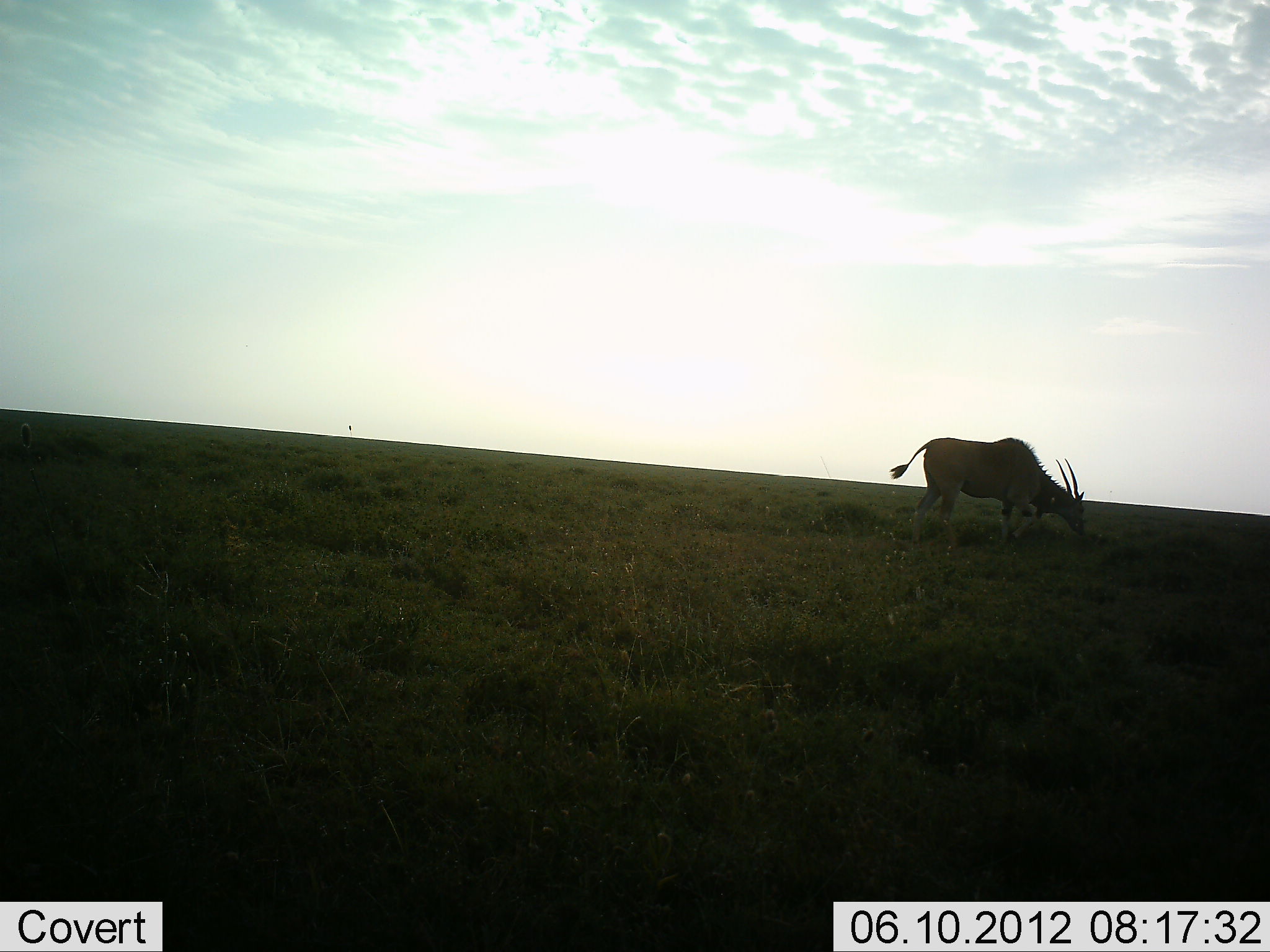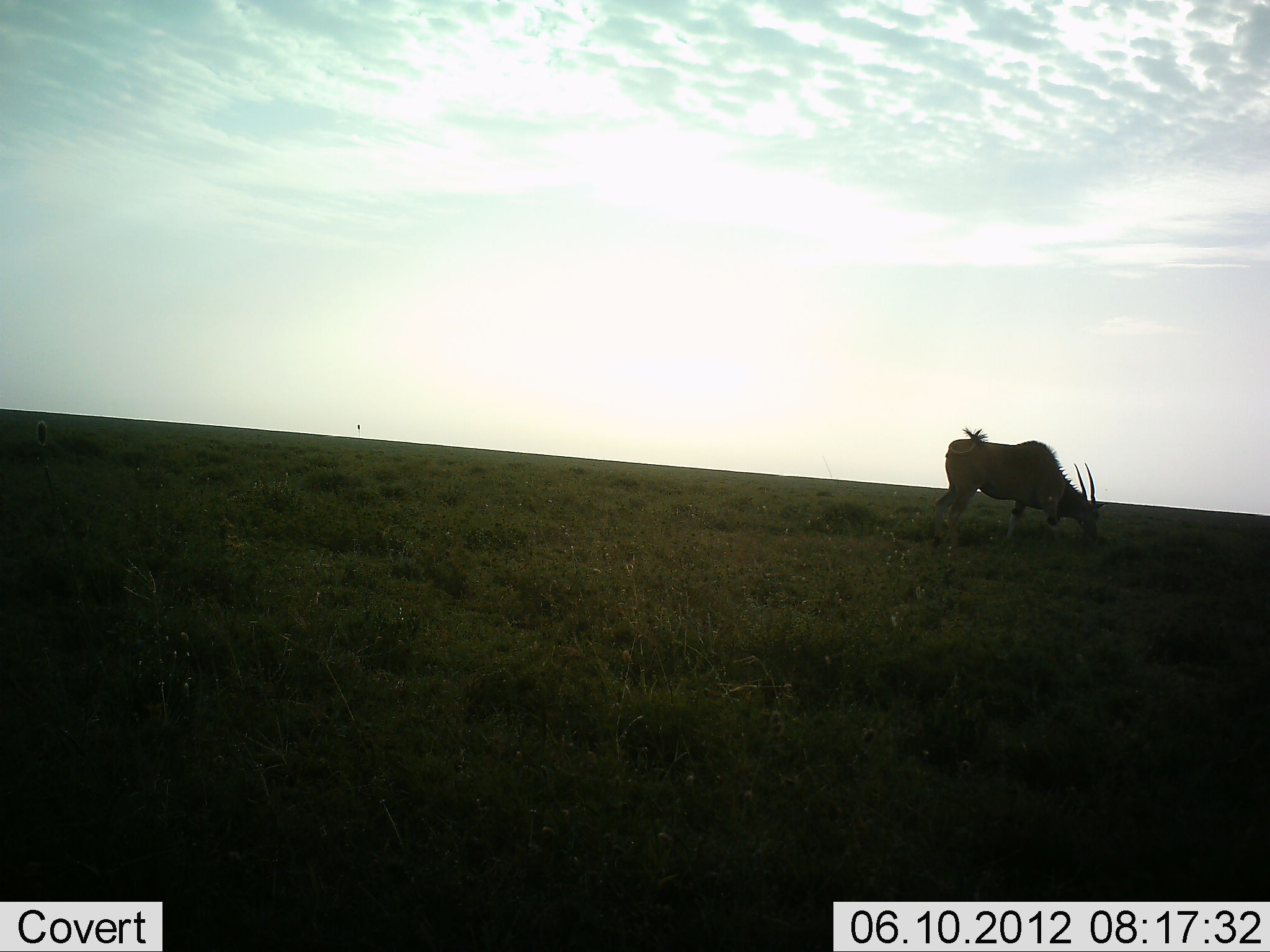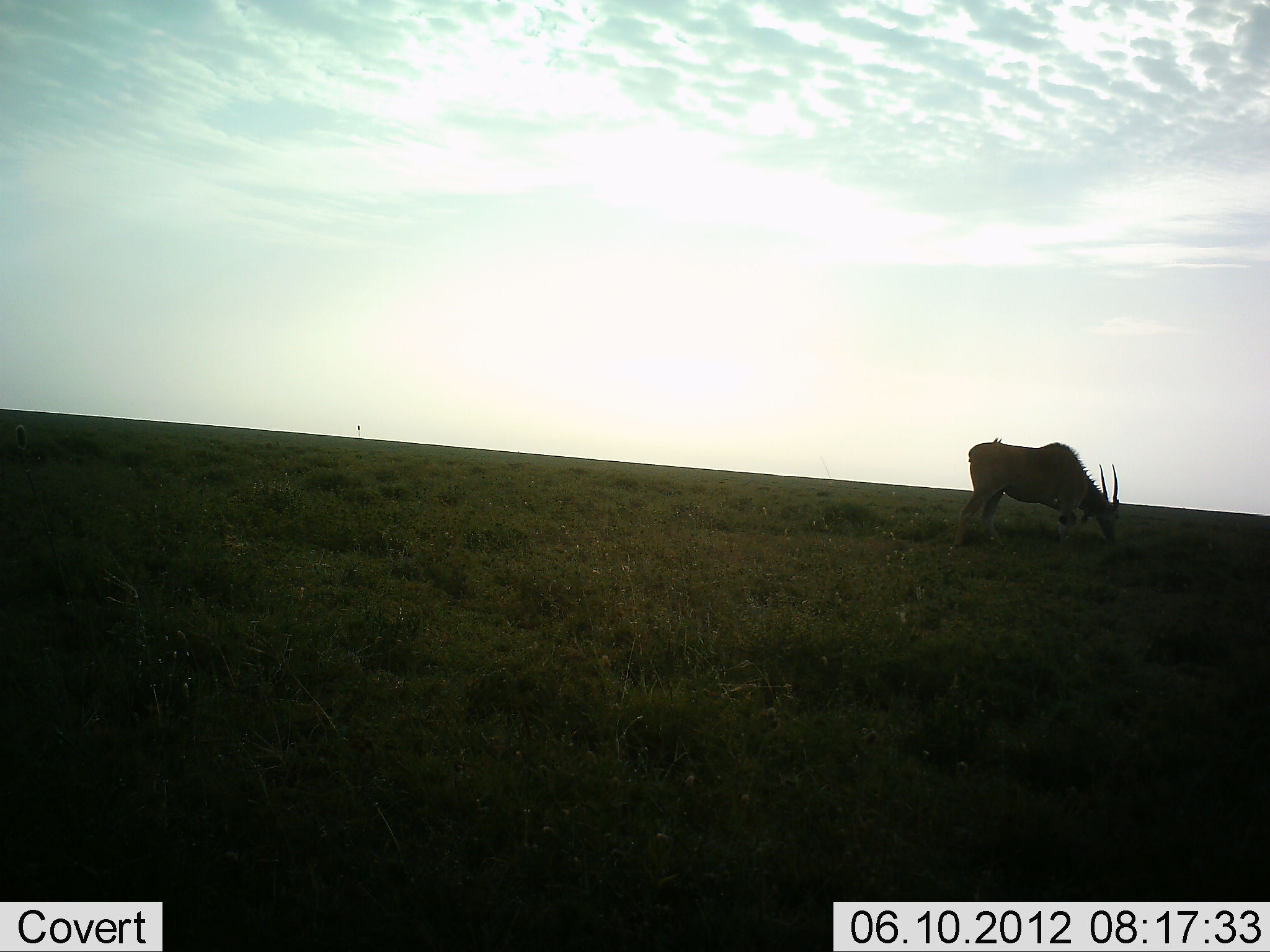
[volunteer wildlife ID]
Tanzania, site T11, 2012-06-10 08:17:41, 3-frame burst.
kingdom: Animalia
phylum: Chordata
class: Mammalia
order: Artiodactyla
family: Bovidae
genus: Tragelaphus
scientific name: Tragelaphus oryx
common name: eland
Eland (Tragelaphus oryx), count 1. Behavior (volunteer vote fractions): standing 27%, resting 0%, moving 18%, interacting 0%. Young present (vote fraction): 0%. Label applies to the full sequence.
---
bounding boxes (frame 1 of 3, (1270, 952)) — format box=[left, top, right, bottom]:
animal: box=[889, 436, 1089, 551]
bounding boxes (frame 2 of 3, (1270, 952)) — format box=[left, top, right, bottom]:
animal: box=[929, 425, 1107, 554]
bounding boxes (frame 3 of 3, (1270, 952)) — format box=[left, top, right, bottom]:
animal: box=[950, 437, 1120, 552]